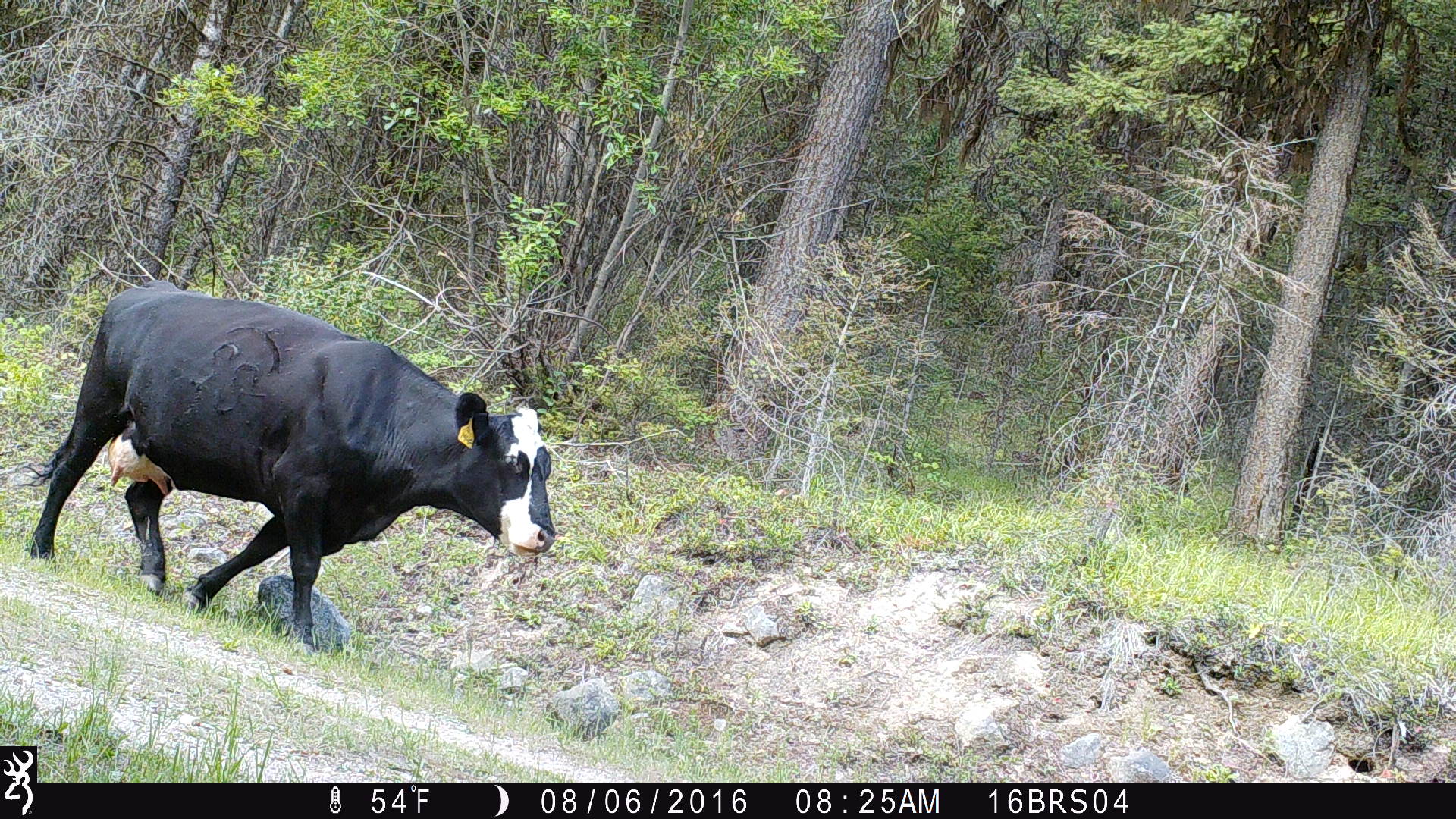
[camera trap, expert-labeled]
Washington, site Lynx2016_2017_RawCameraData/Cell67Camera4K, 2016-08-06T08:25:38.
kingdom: Animalia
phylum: Chordata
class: Mammalia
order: Artiodactyla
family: Bovidae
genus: Bos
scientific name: Bos taurus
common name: domestic cattle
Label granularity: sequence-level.